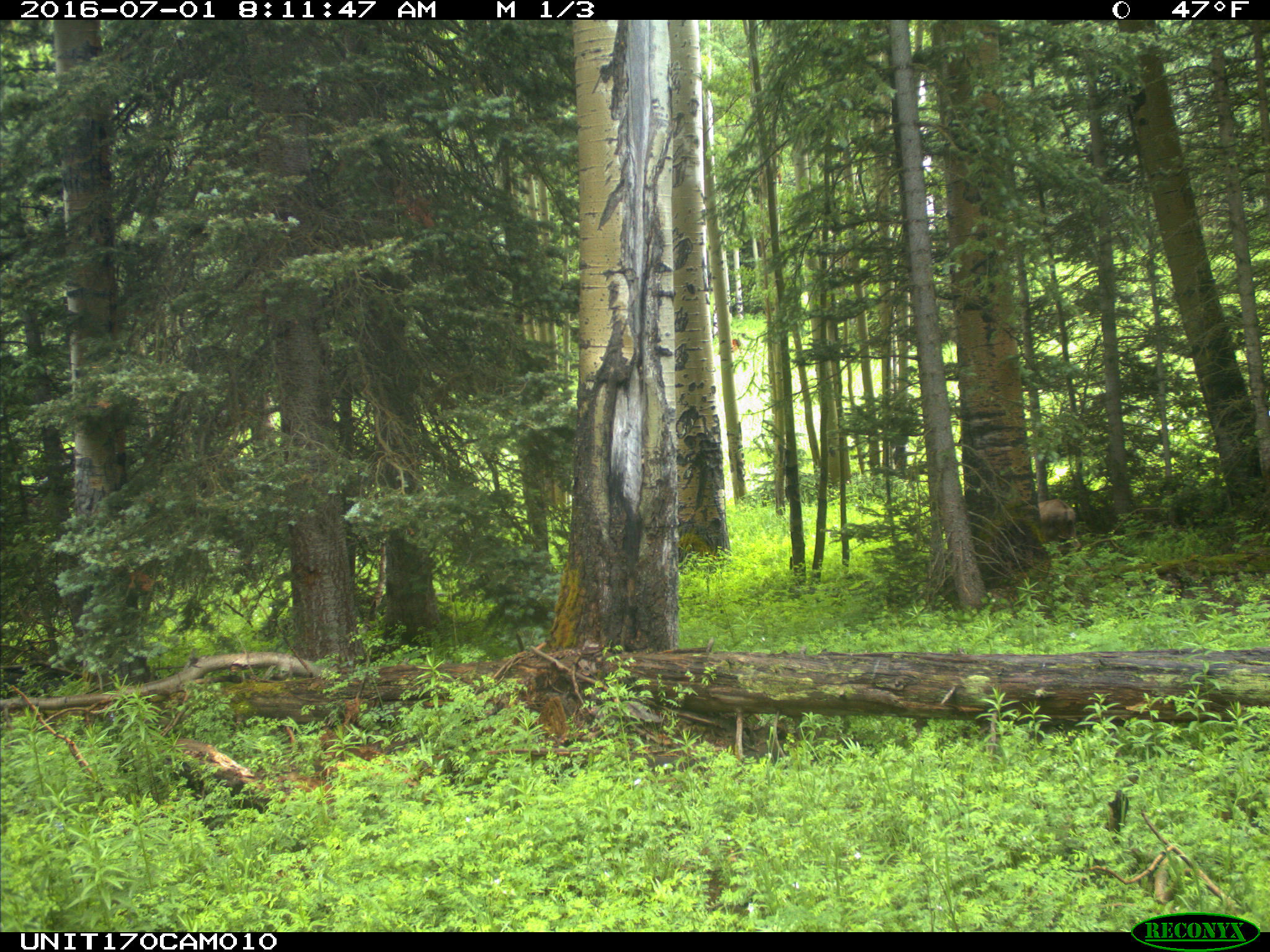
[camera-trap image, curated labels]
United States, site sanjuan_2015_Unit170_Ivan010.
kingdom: Animalia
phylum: Chordata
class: Mammalia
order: Artiodactyla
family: Cervidae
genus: Odocoileus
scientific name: Odocoileus hemionus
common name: mule deer